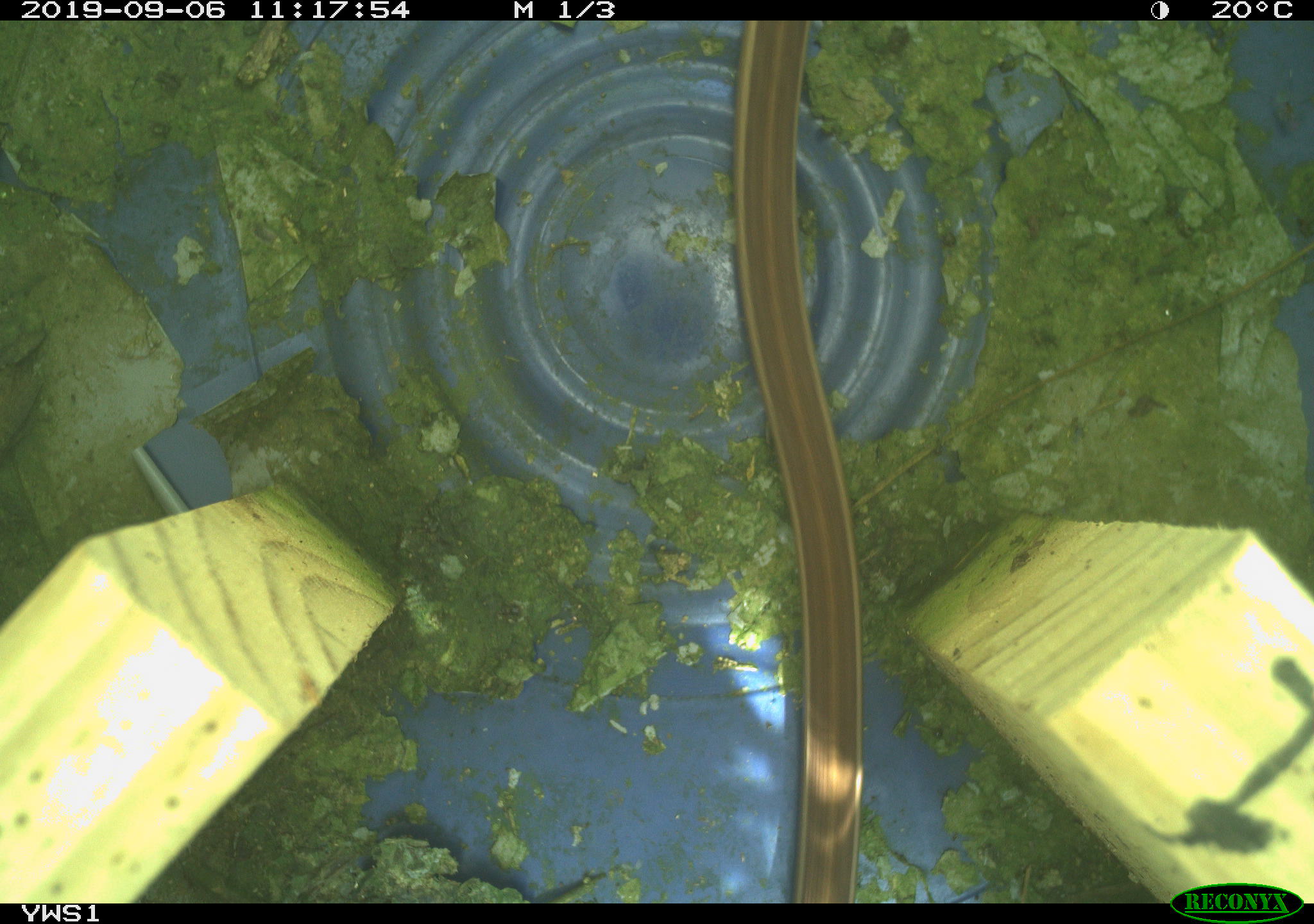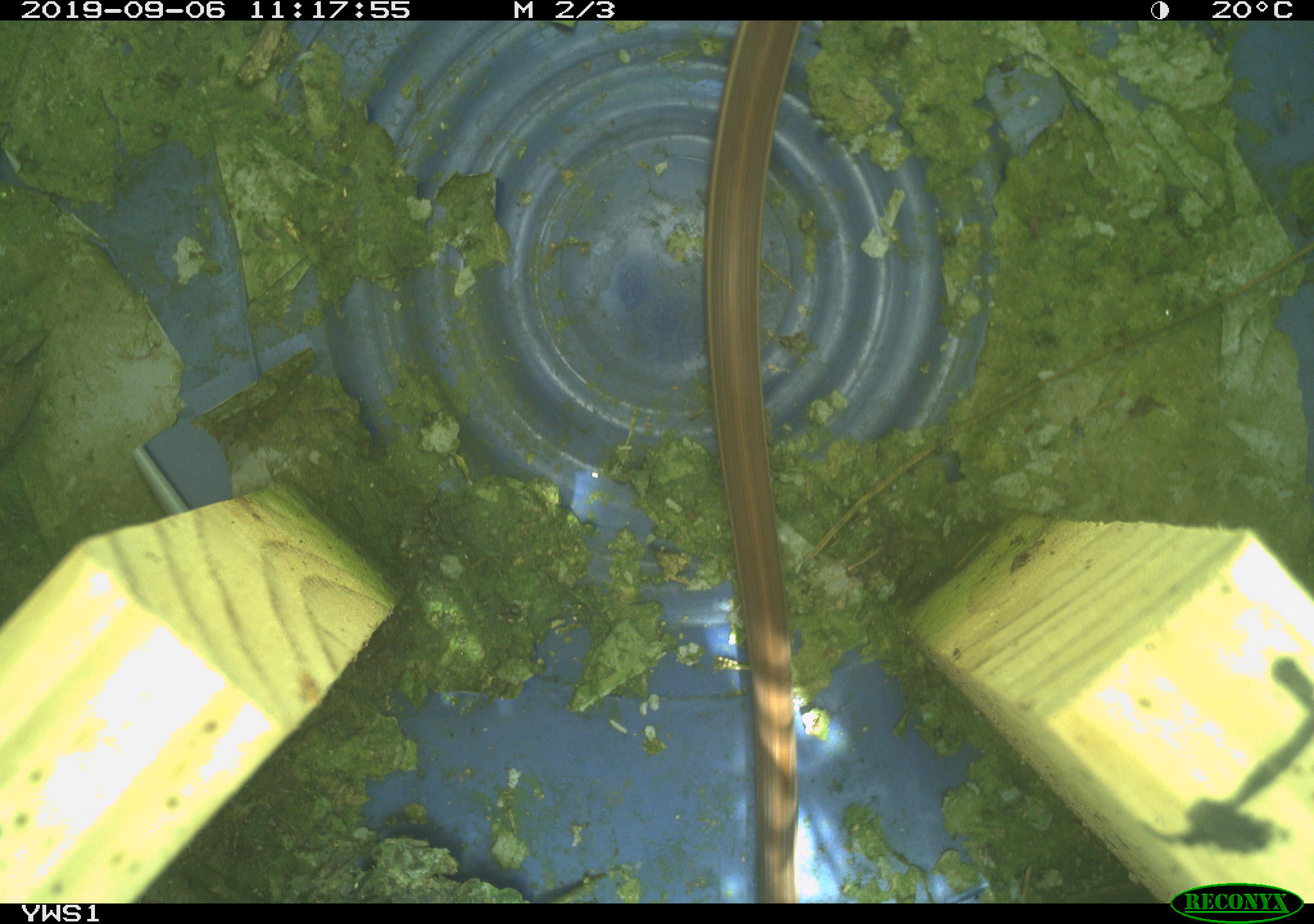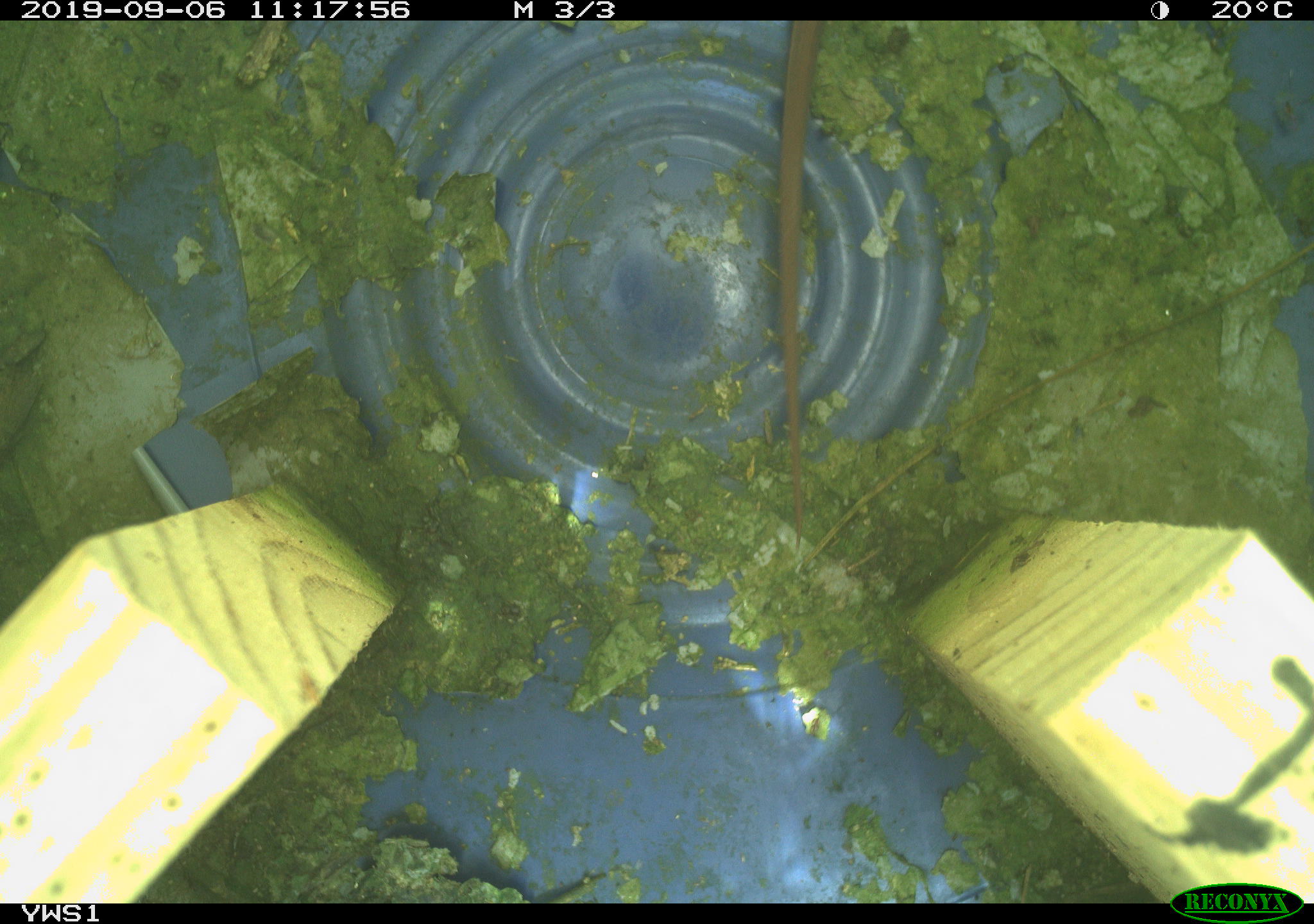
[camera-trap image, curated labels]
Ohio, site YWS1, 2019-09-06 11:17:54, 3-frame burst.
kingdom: Animalia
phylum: Chordata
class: Reptilia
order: Squamata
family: Colubridae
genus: Thamnophis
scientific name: Thamnophis sirtalis sirtalis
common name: eastern gartersnake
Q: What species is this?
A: Eastern gartersnake (Thamnophis sirtalis sirtalis).